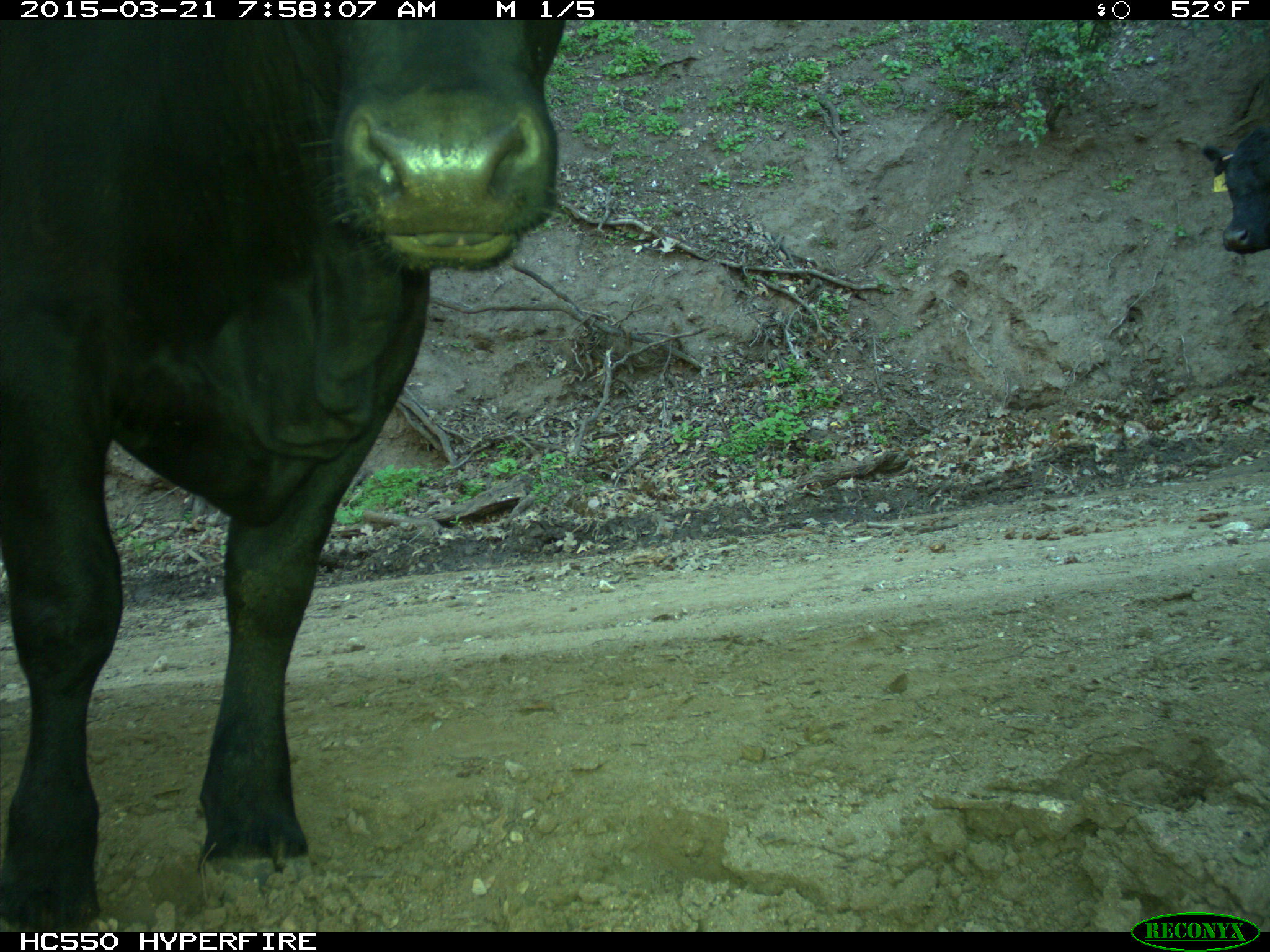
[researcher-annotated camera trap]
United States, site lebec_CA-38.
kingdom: Animalia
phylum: Chordata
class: Mammalia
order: Artiodactyla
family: Bovidae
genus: Bos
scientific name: Bos taurus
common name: domestic cow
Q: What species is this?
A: Bos taurus (domestic cow).